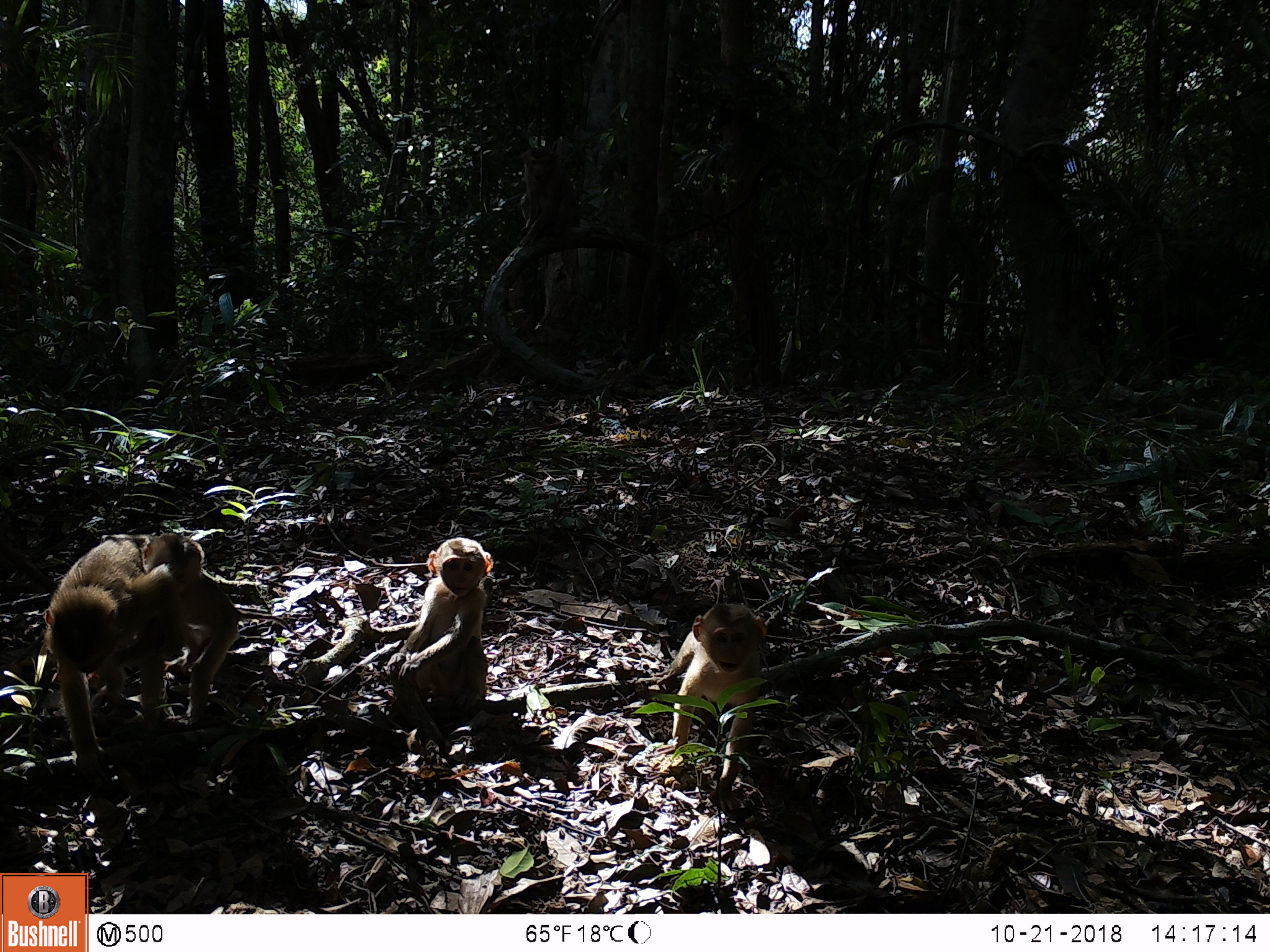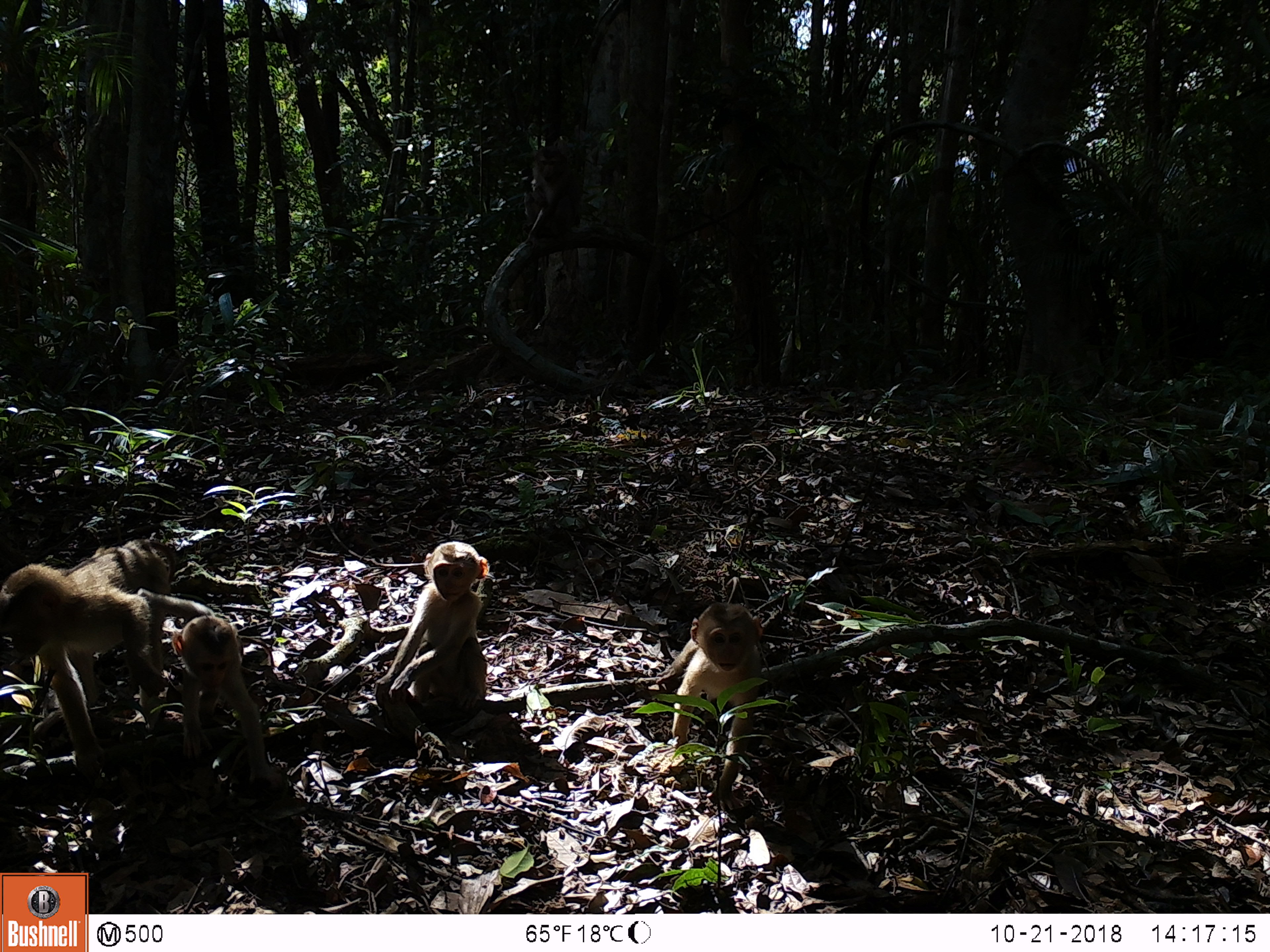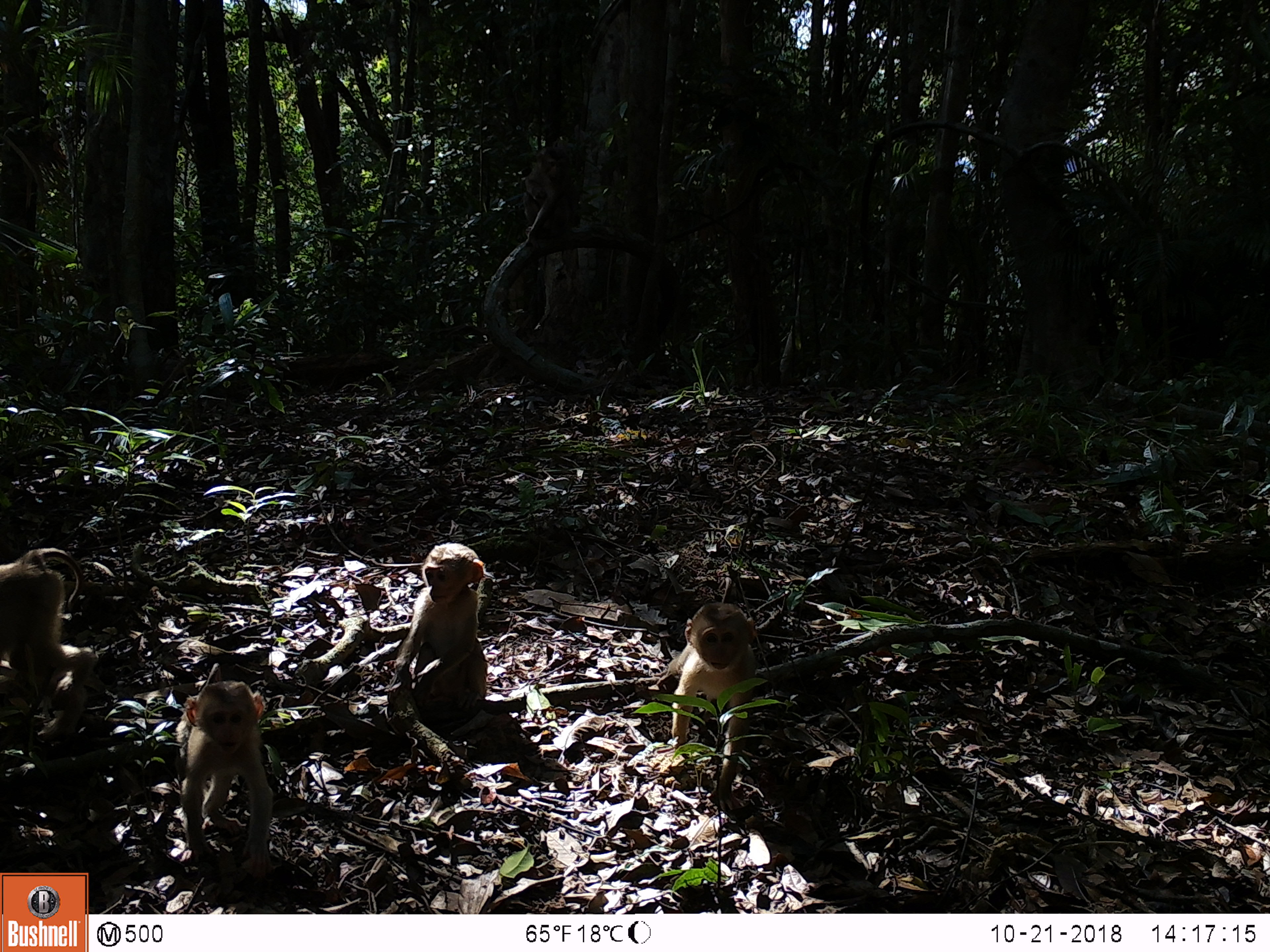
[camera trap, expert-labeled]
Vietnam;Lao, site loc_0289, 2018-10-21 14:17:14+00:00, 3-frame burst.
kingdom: Animalia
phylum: Chordata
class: Mammalia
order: Primates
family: Cercopithecidae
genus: Macaca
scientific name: Macaca nemestrina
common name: pig-tailed macaque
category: pig tailed macaque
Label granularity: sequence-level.